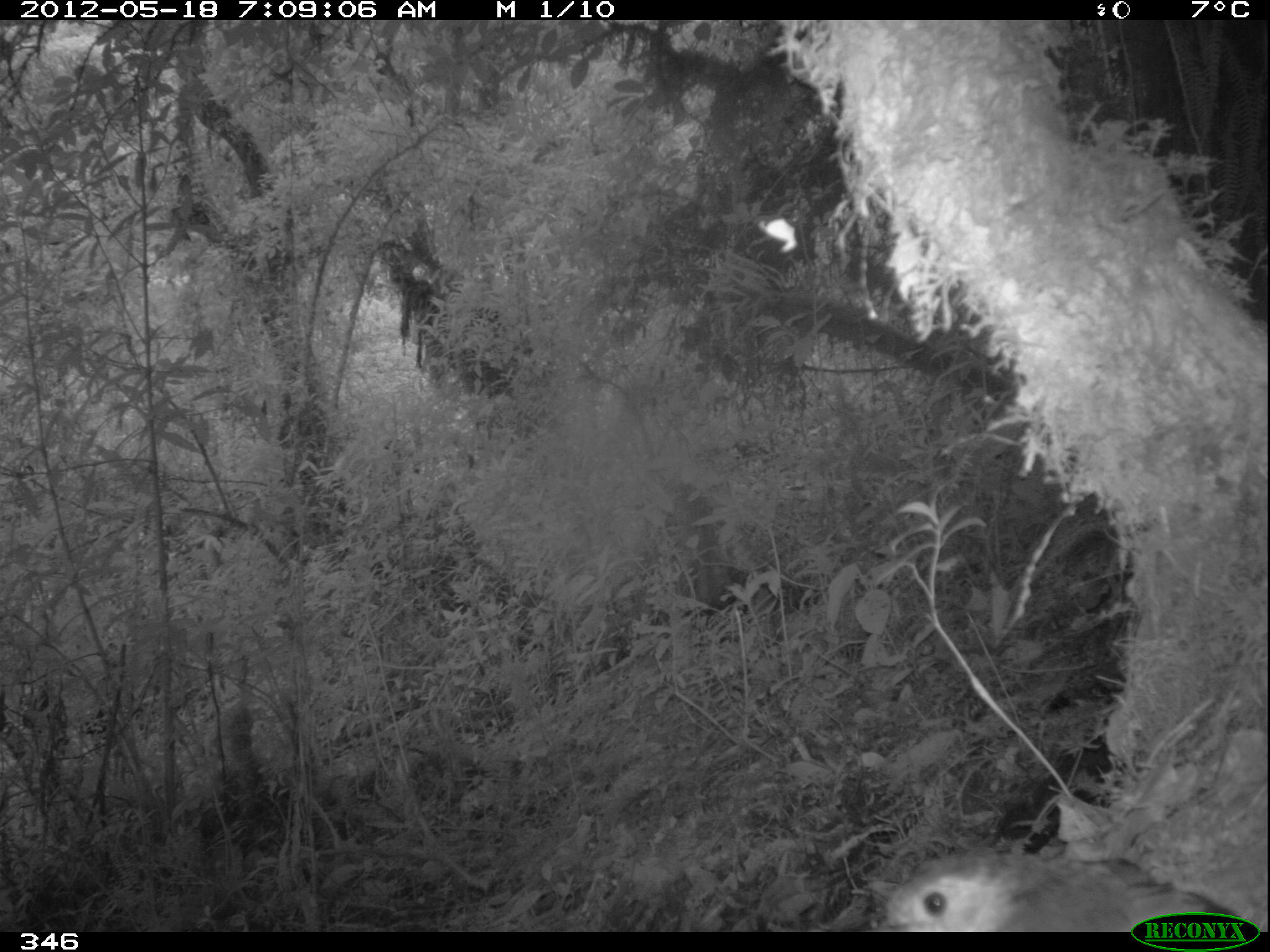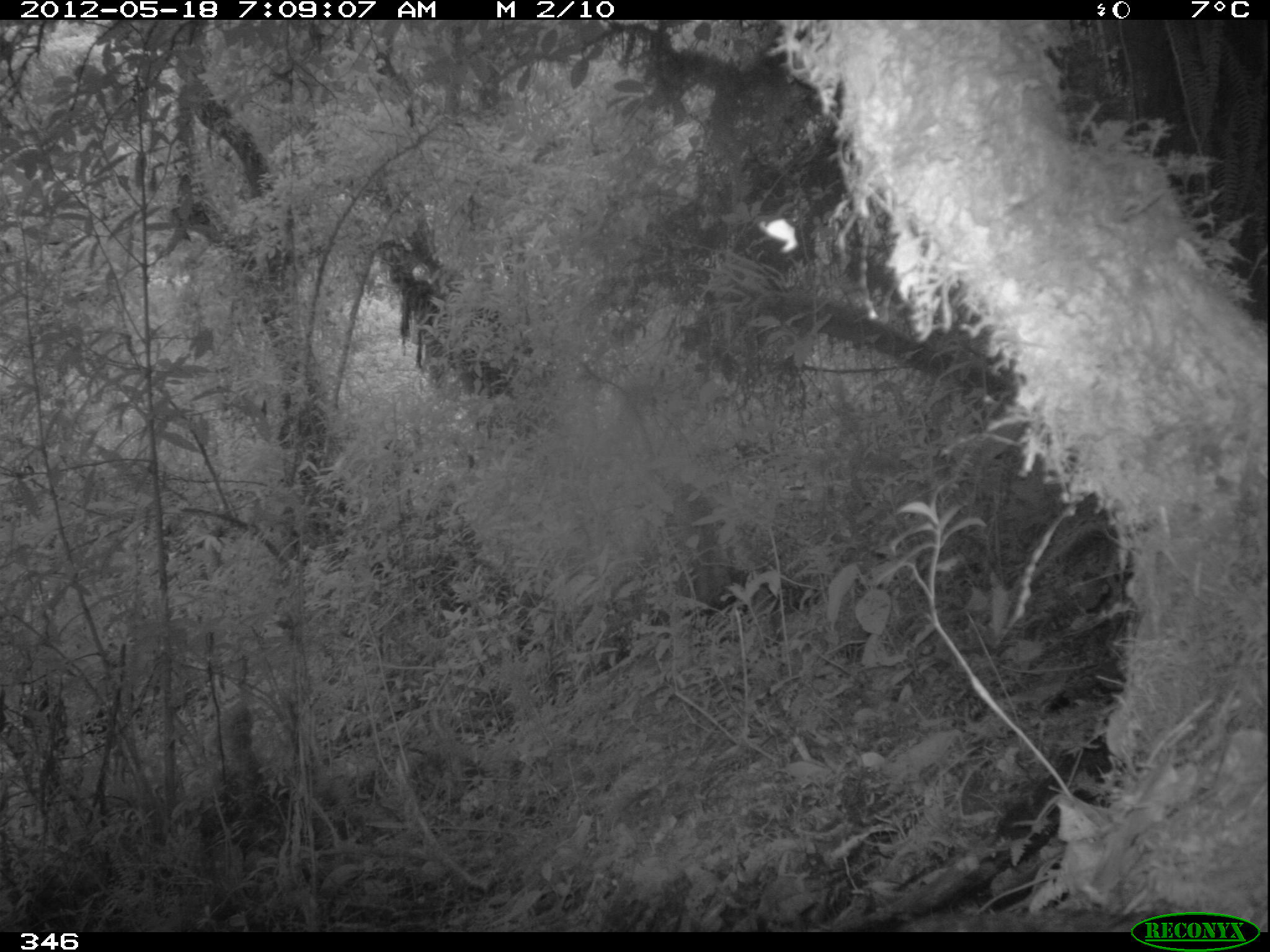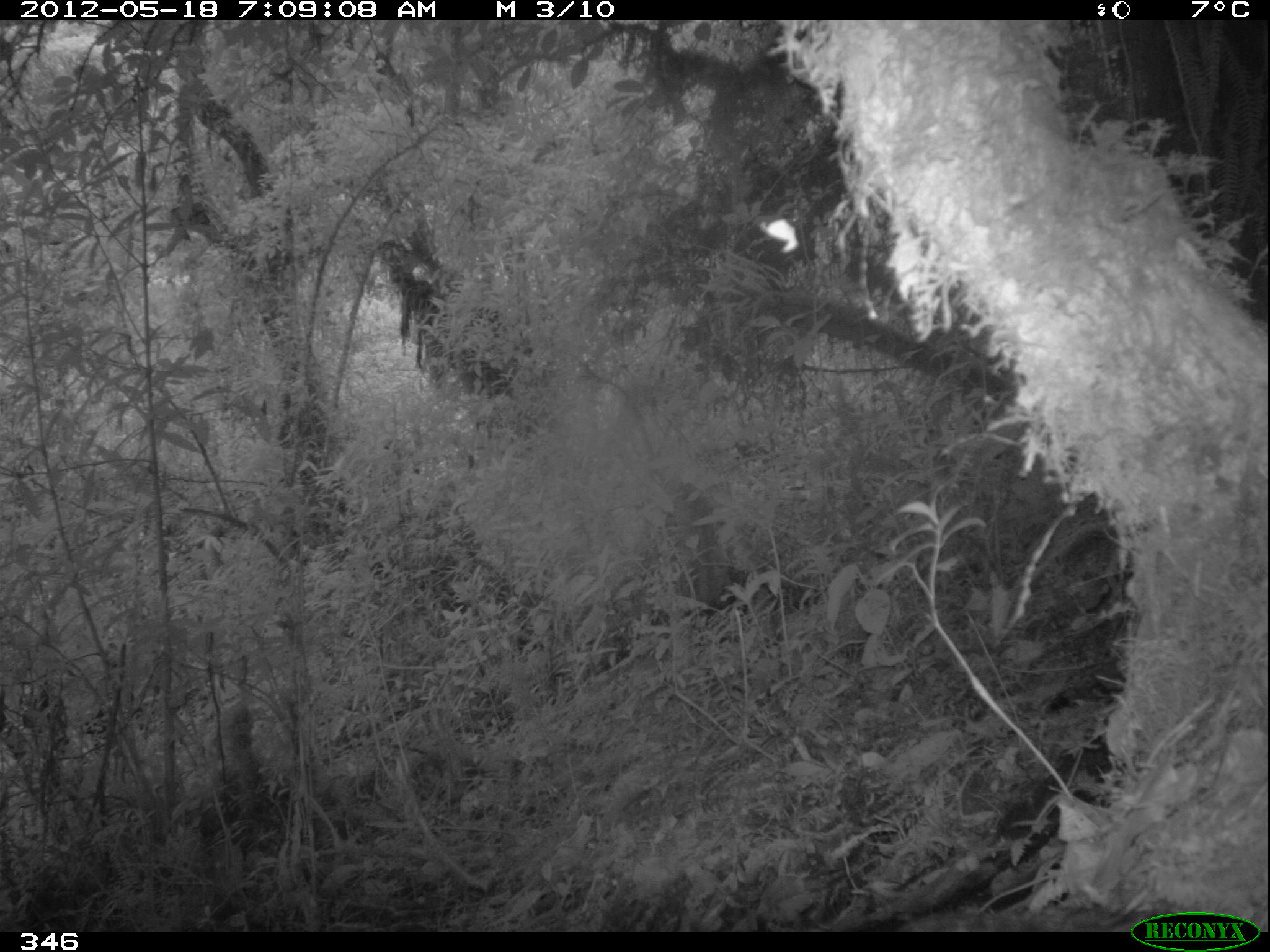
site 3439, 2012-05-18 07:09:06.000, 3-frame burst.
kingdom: Animalia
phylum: Chordata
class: Aves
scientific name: Aves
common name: bird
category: unknown bird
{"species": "unknown bird (bird) (Aves)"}